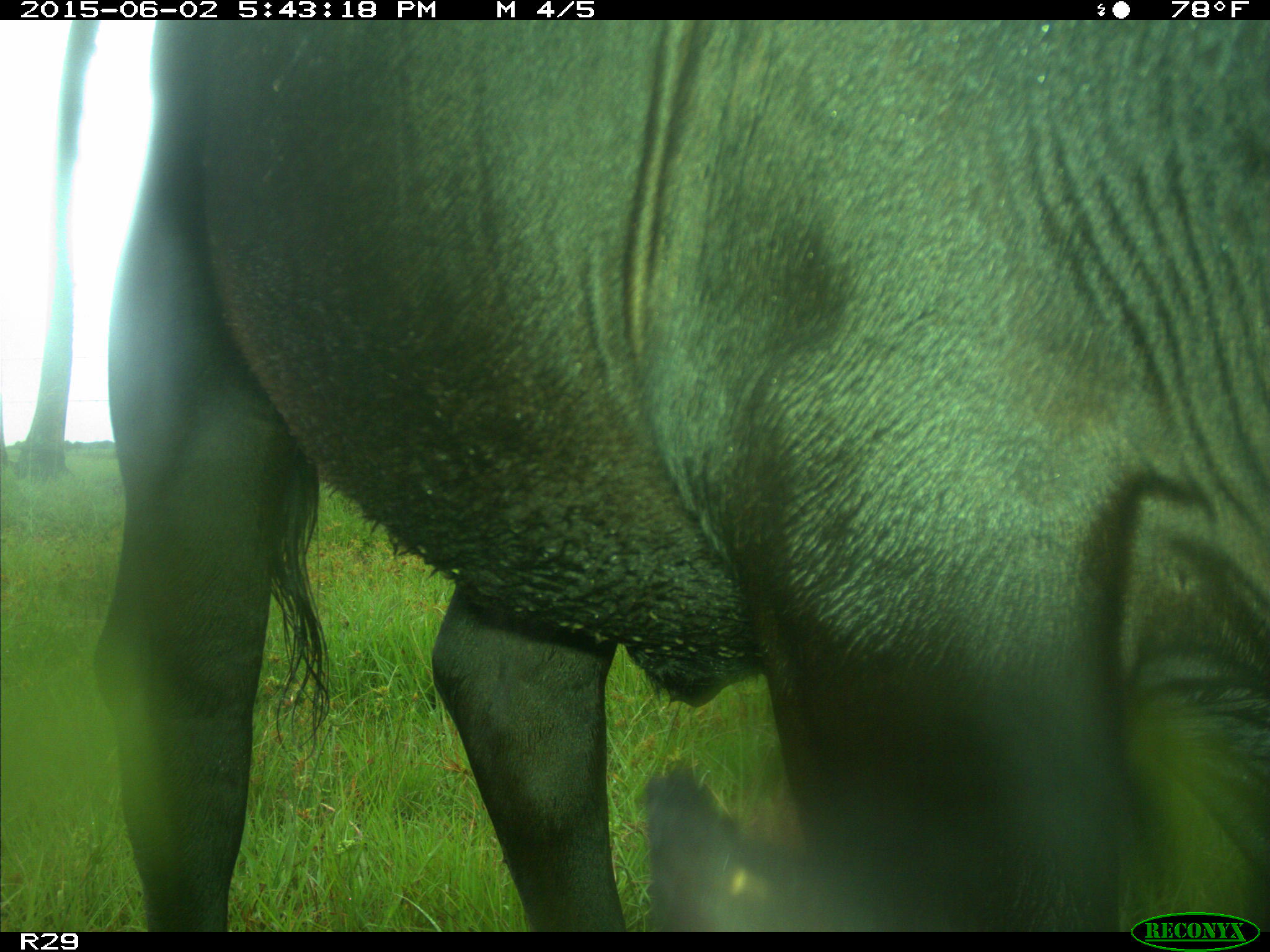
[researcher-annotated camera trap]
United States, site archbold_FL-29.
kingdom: Animalia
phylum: Chordata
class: Mammalia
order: Artiodactyla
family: Bovidae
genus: Bos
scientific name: Bos taurus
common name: domestic cow